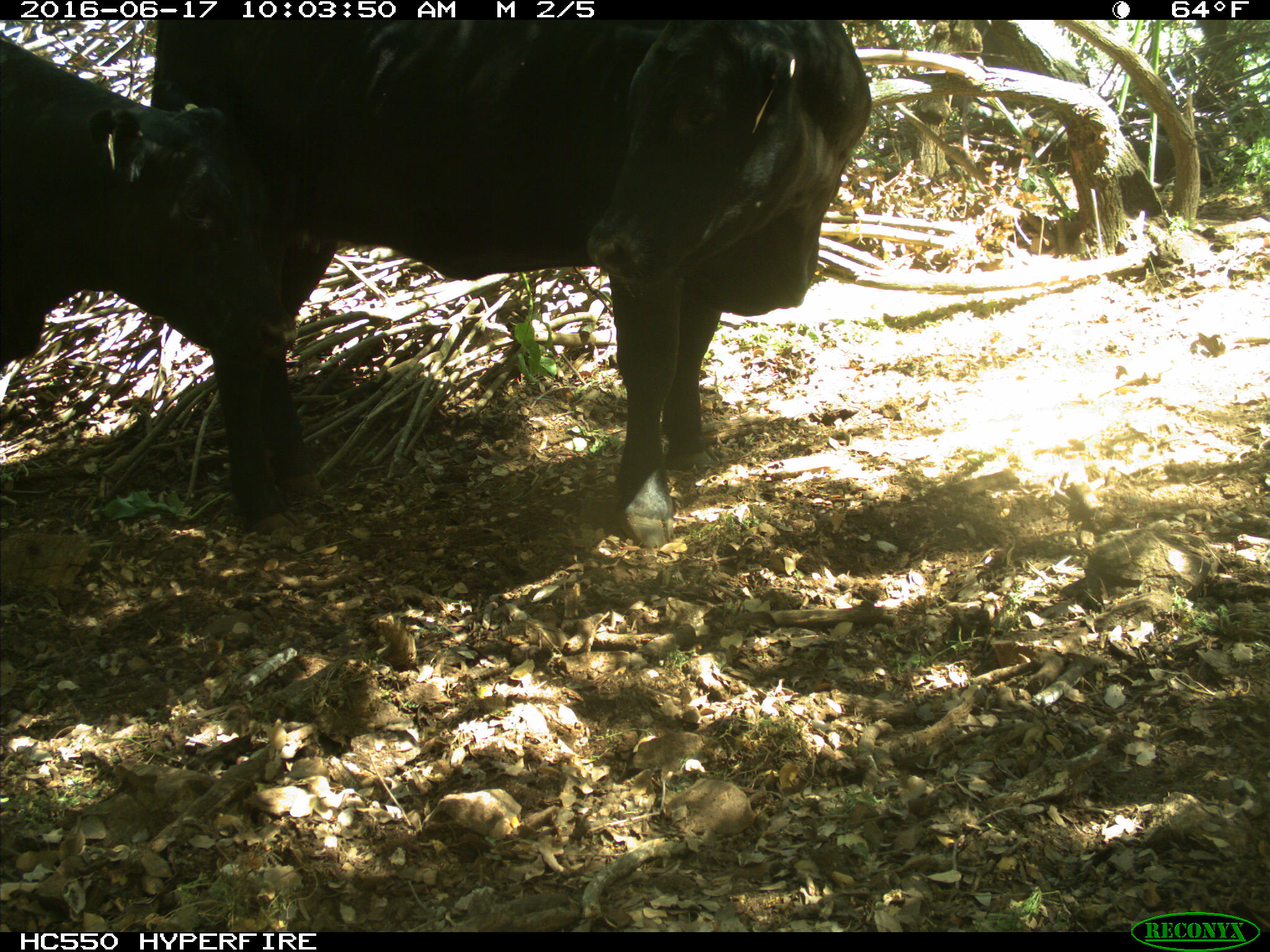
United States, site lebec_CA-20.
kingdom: Animalia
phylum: Chordata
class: Mammalia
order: Artiodactyla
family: Bovidae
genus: Bos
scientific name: Bos taurus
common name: domestic cow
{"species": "Bos taurus (domestic cow)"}